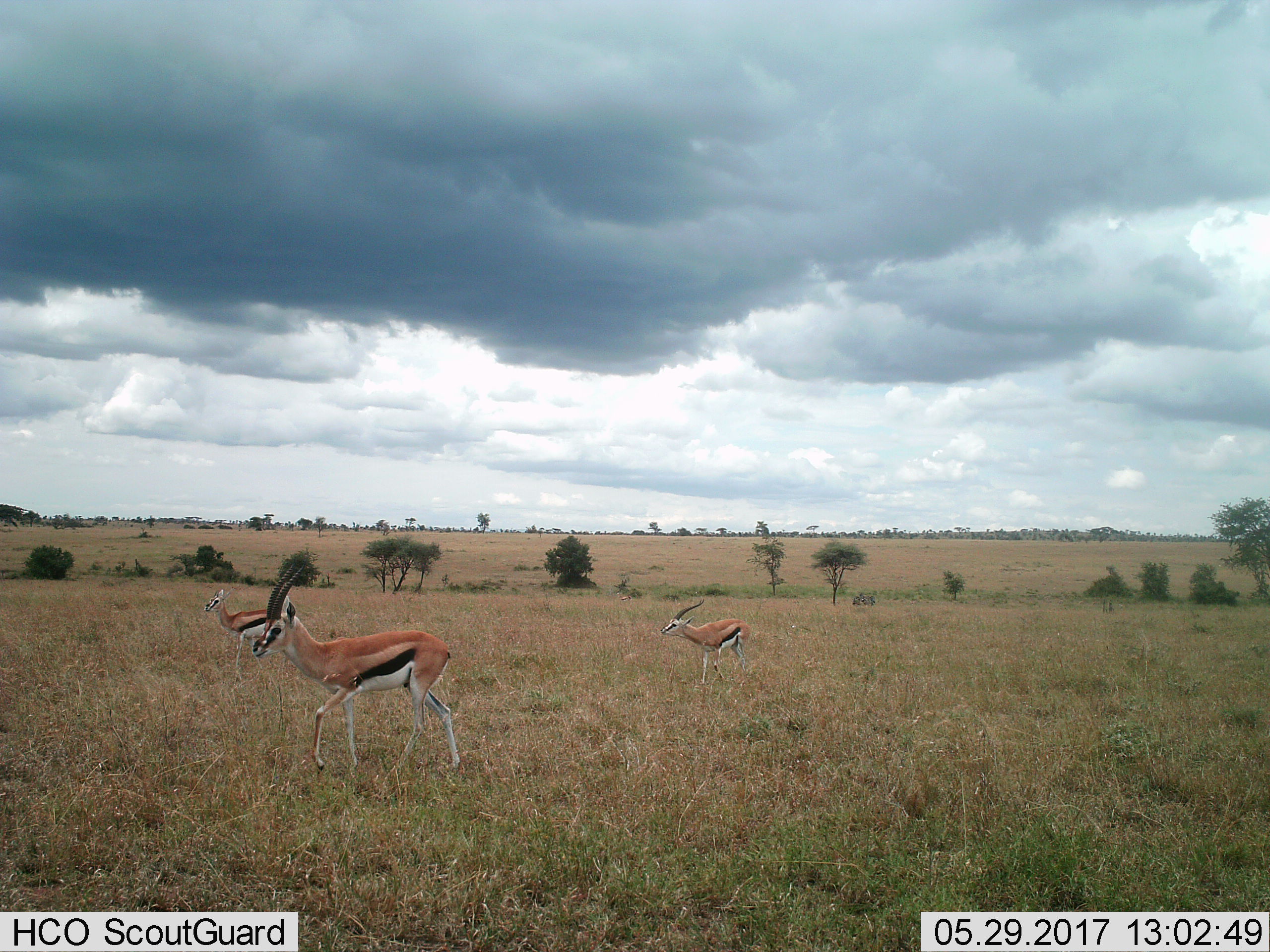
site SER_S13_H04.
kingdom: Animalia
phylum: Chordata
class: Mammalia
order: Artiodactyla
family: Bovidae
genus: Eudorcas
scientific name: Eudorcas thomsonii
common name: thomson's gazelle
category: gazellethomsons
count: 3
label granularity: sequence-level